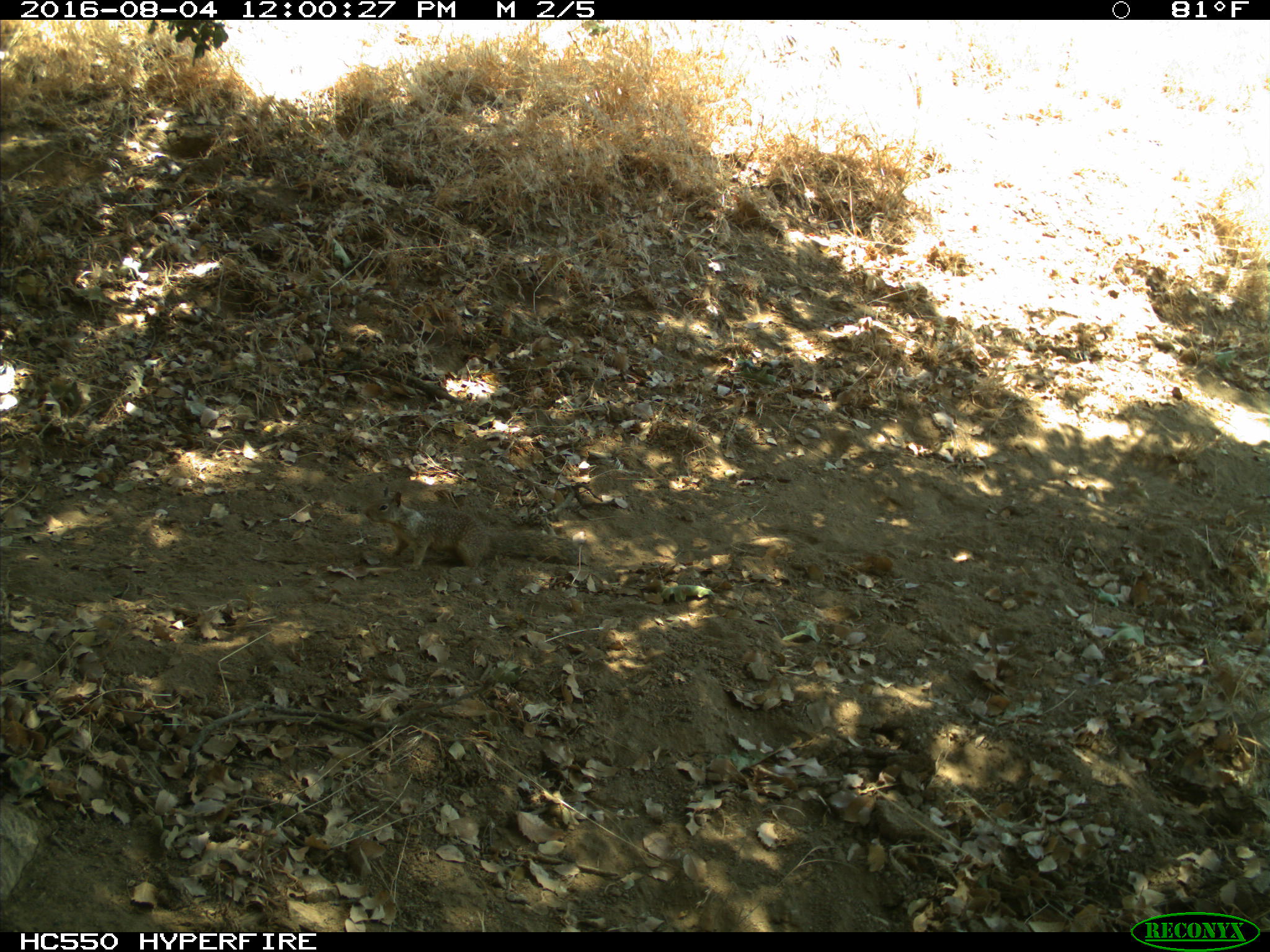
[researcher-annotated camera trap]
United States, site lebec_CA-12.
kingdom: Animalia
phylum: Chordata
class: Mammalia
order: Rodentia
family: Sciuridae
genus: Otospermophilus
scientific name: Otospermophilus beecheyi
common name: california ground squirrel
Otospermophilus beecheyi (california ground squirrel).